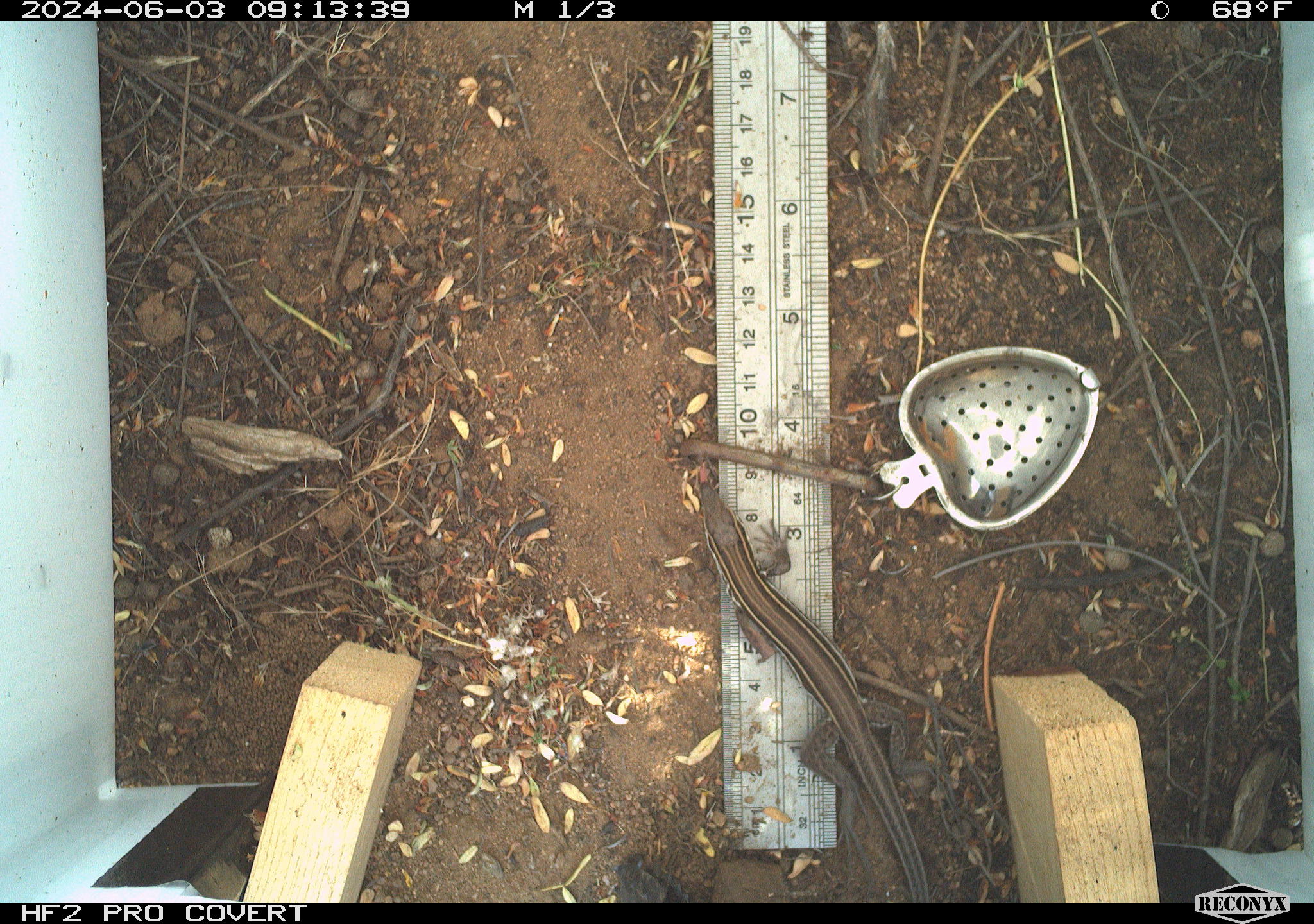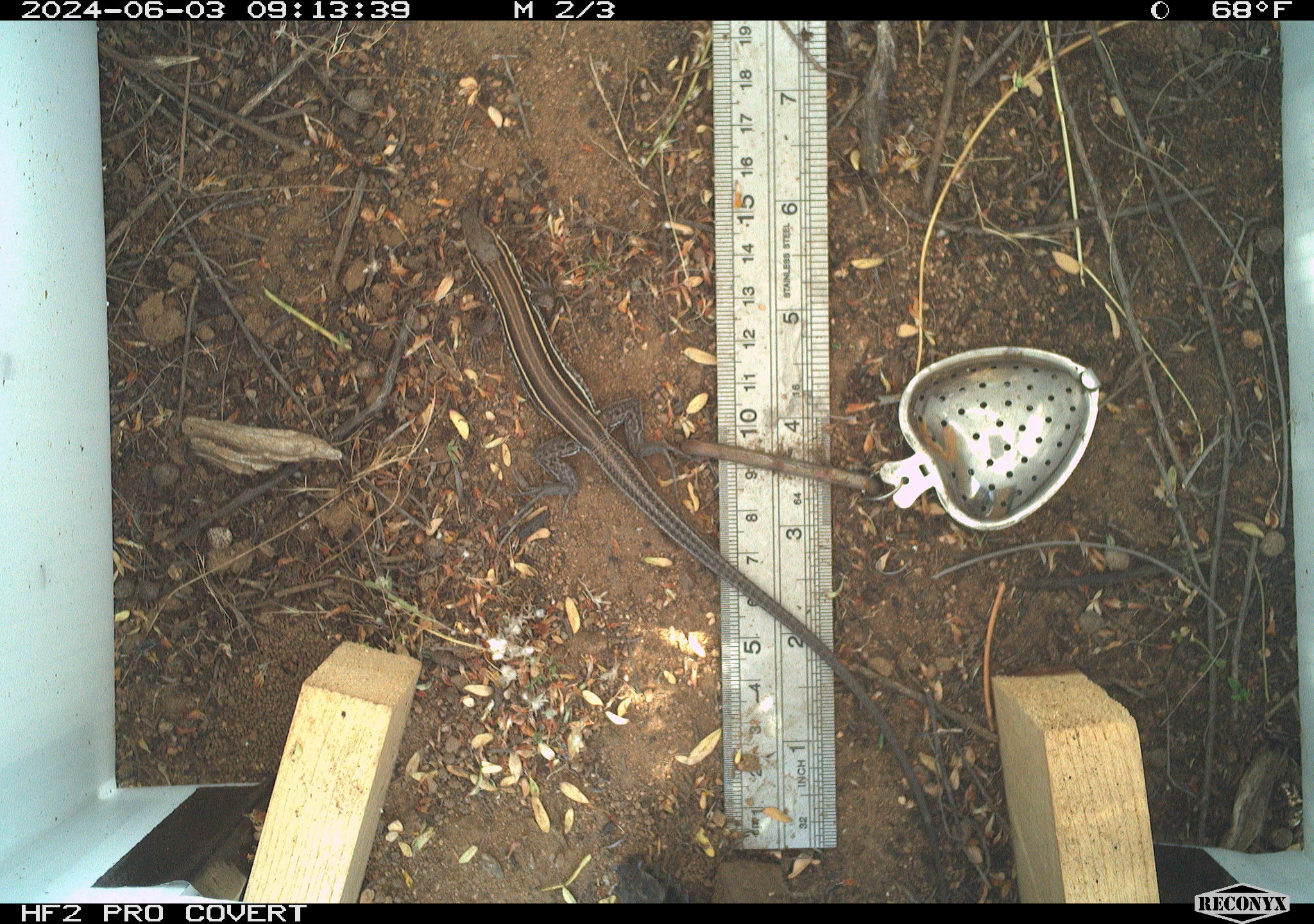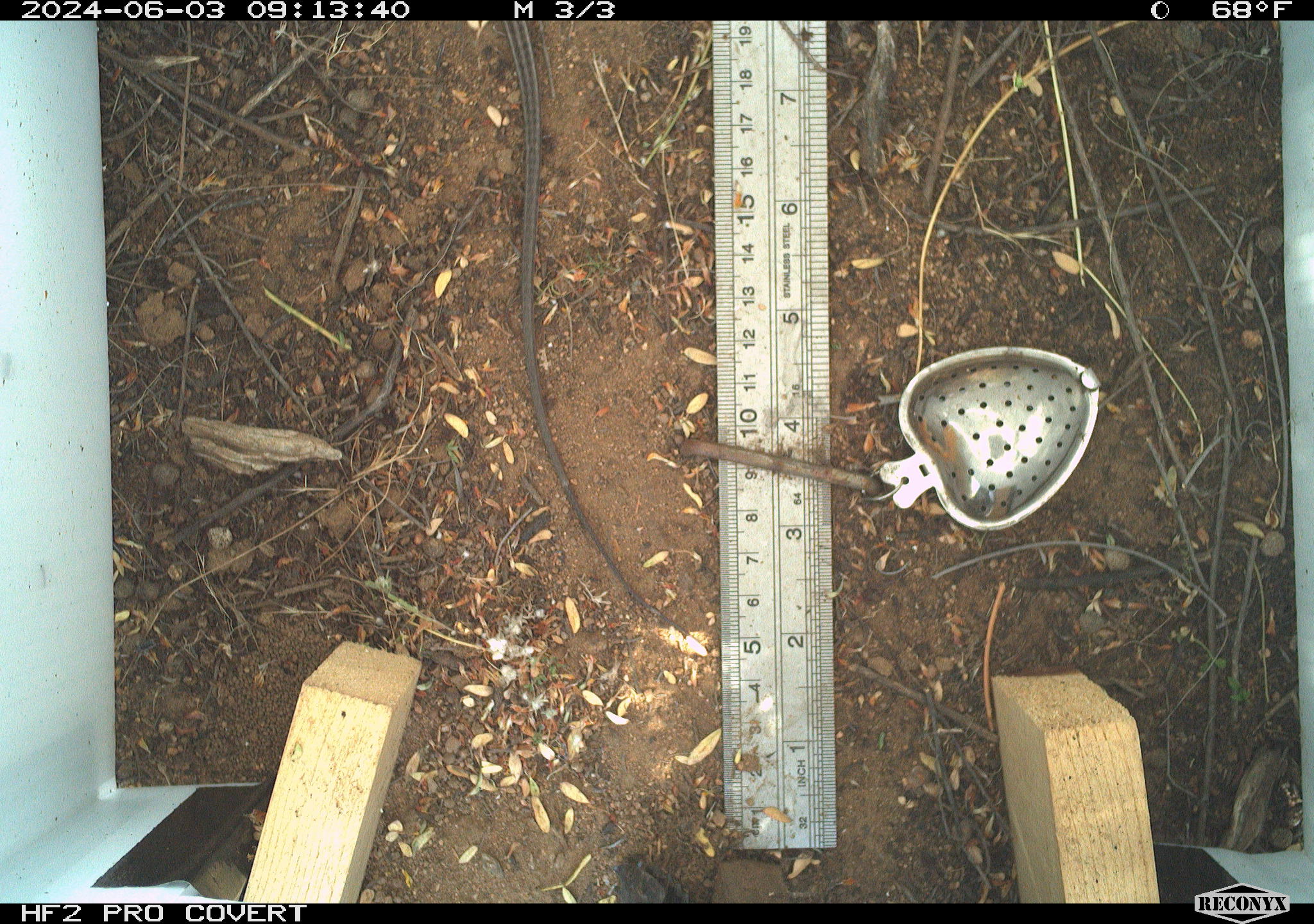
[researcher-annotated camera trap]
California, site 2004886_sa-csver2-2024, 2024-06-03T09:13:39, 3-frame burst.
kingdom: Animalia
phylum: Chordata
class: Reptilia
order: Squamata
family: Scincidae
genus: Plestiodon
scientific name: Plestiodon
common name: blue-tailed skinks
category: plestiodon species